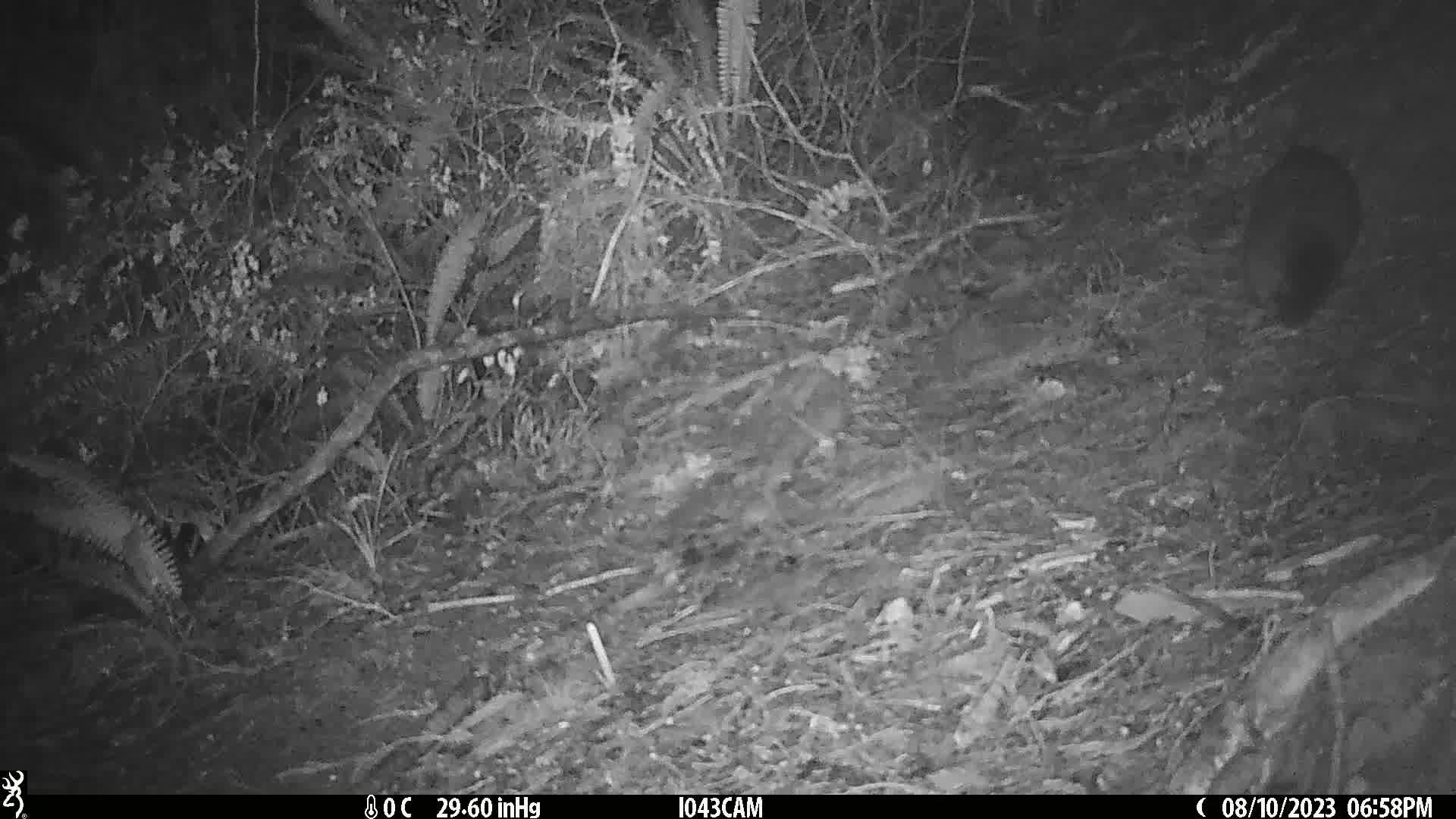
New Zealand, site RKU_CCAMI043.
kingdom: Animalia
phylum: Chordata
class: Mammalia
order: Diprotodontia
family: Phalangeridae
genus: Trichosurus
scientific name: Trichosurus vulpecula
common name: common brushtail possum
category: possum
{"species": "possum (common brushtail possum) (Trichosurus vulpecula)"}